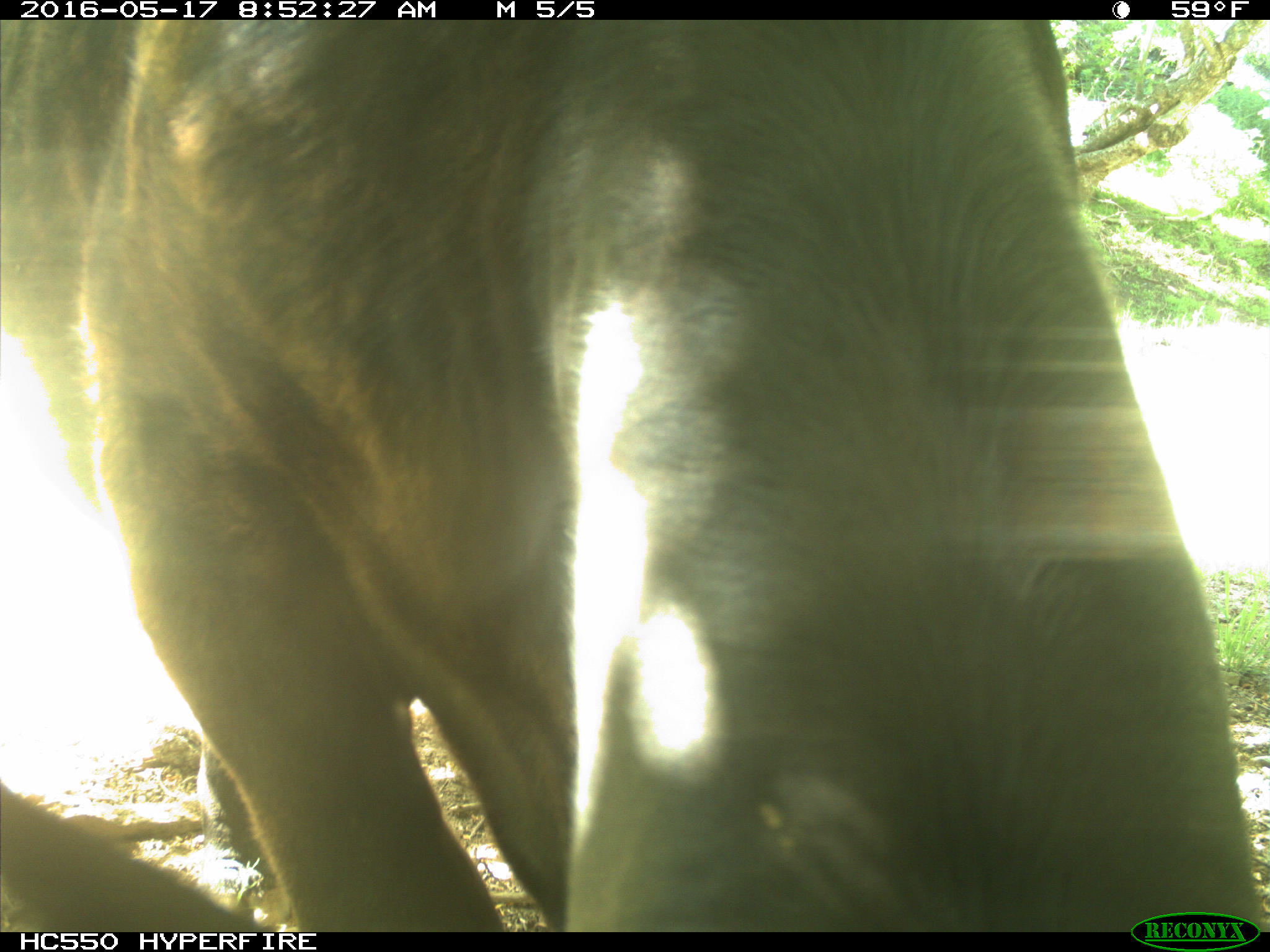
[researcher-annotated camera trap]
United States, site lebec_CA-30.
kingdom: Animalia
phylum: Chordata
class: Mammalia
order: Artiodactyla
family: Bovidae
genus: Bos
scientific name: Bos taurus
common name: domestic cow